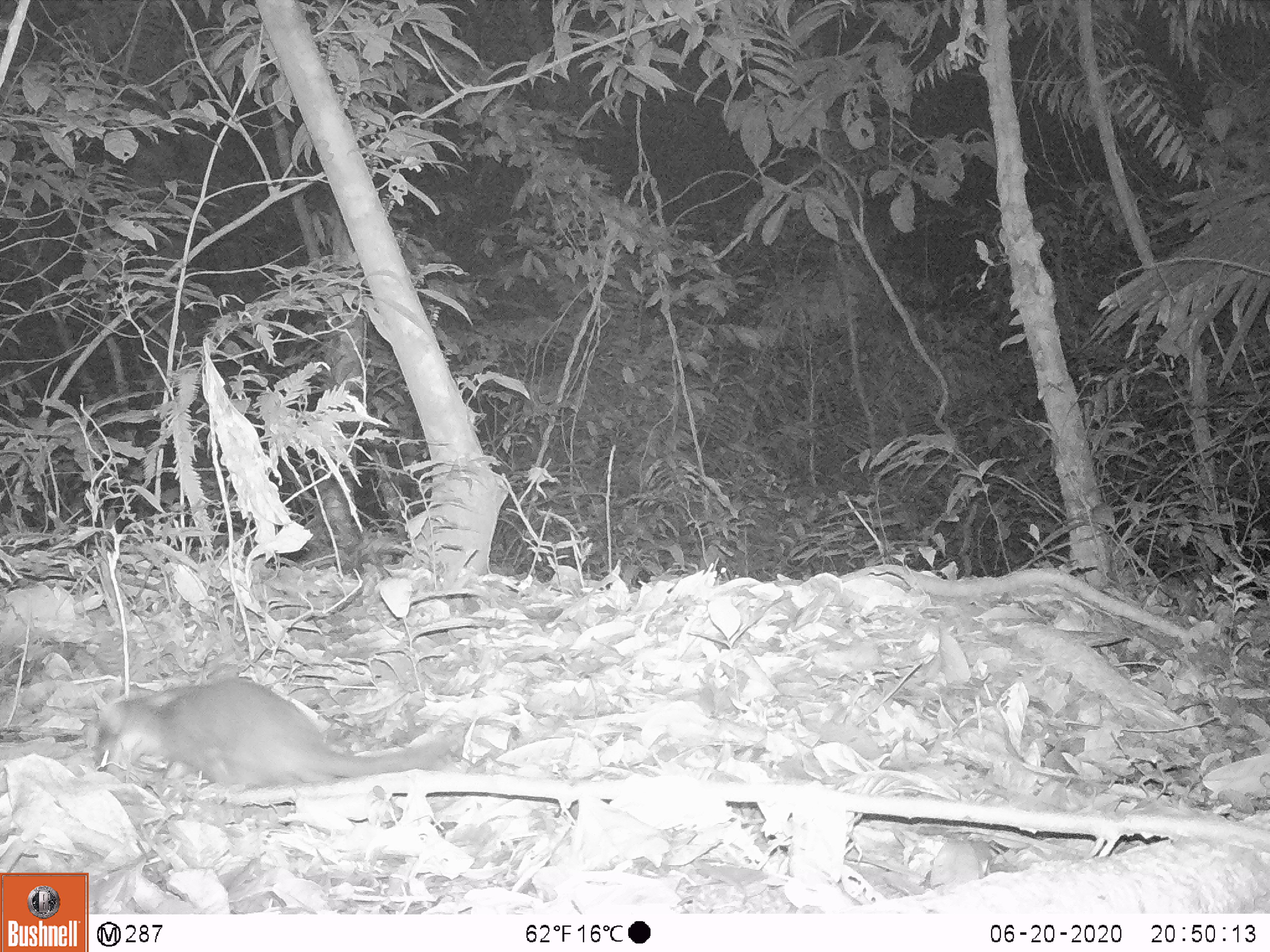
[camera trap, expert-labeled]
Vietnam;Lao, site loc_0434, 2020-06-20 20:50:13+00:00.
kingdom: Animalia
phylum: Chordata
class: Mammalia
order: Carnivora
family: Mustelidae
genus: Melogale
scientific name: Melogale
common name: ferret badger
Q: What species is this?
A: Ferret badger (Melogale).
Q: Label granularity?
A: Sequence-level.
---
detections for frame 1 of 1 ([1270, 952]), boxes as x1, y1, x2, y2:
ferret badger: 90, 678, 452, 794